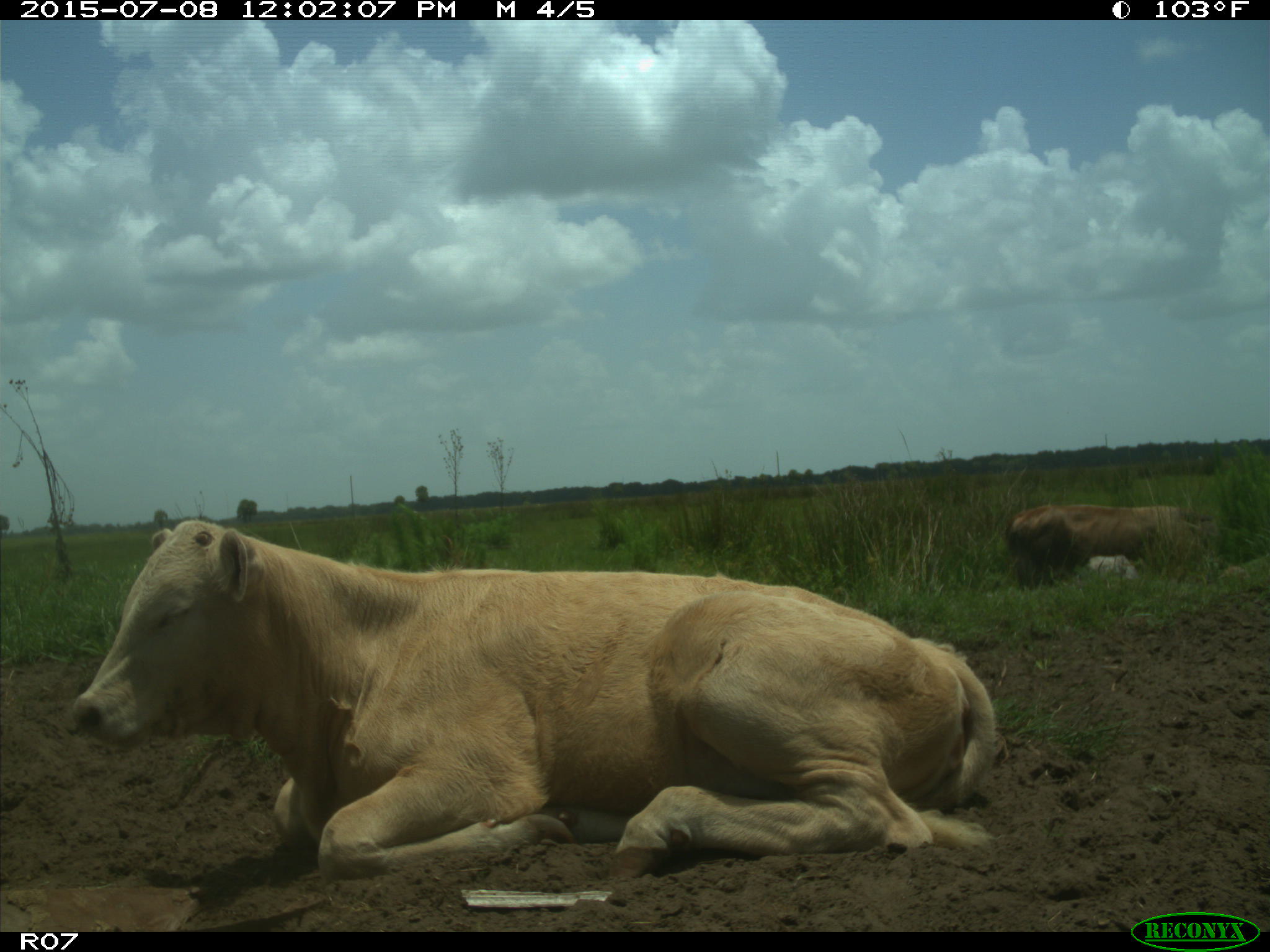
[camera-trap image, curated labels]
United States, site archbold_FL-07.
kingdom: Animalia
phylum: Chordata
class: Mammalia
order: Artiodactyla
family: Bovidae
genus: Bos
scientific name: Bos taurus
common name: domestic cow